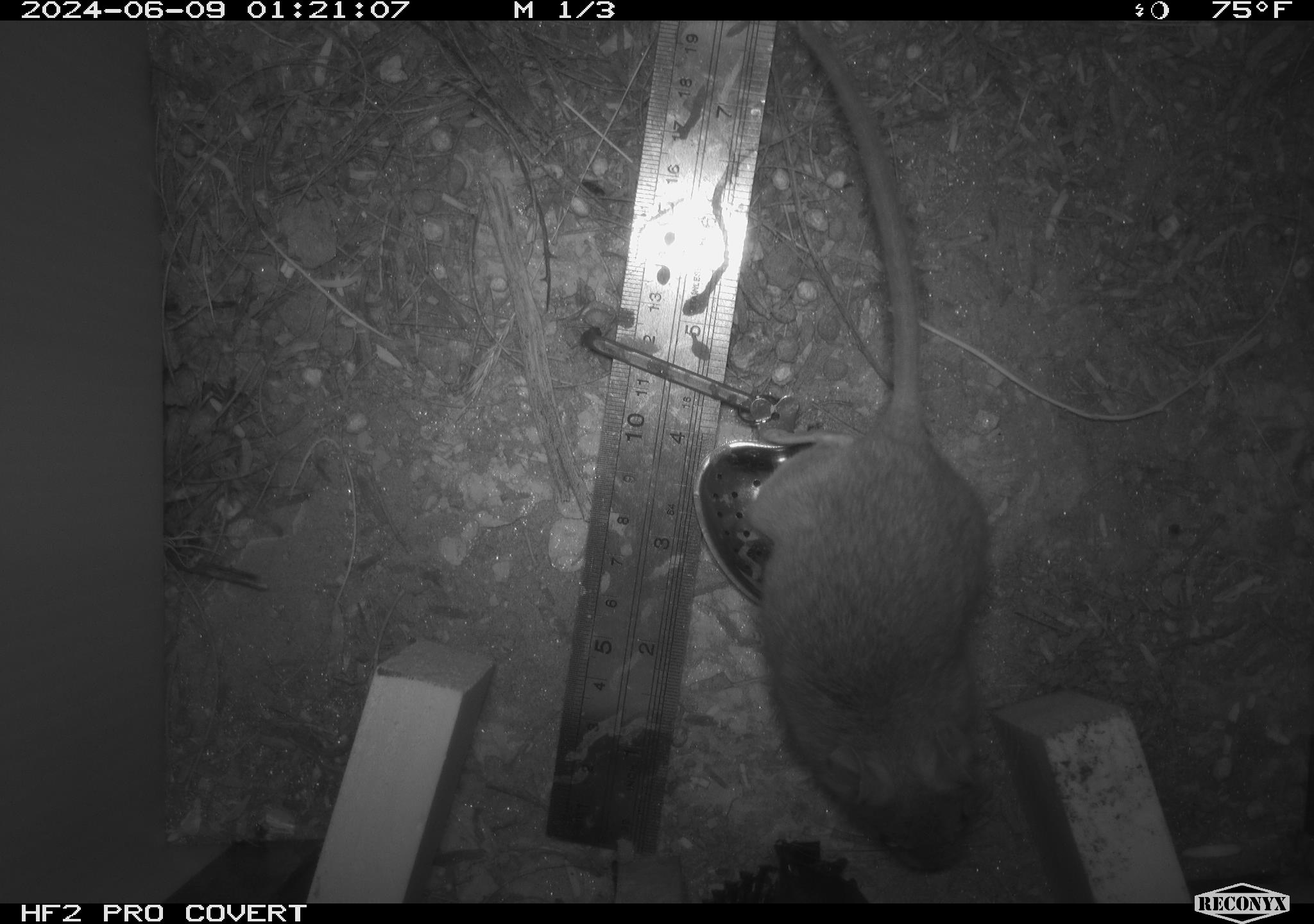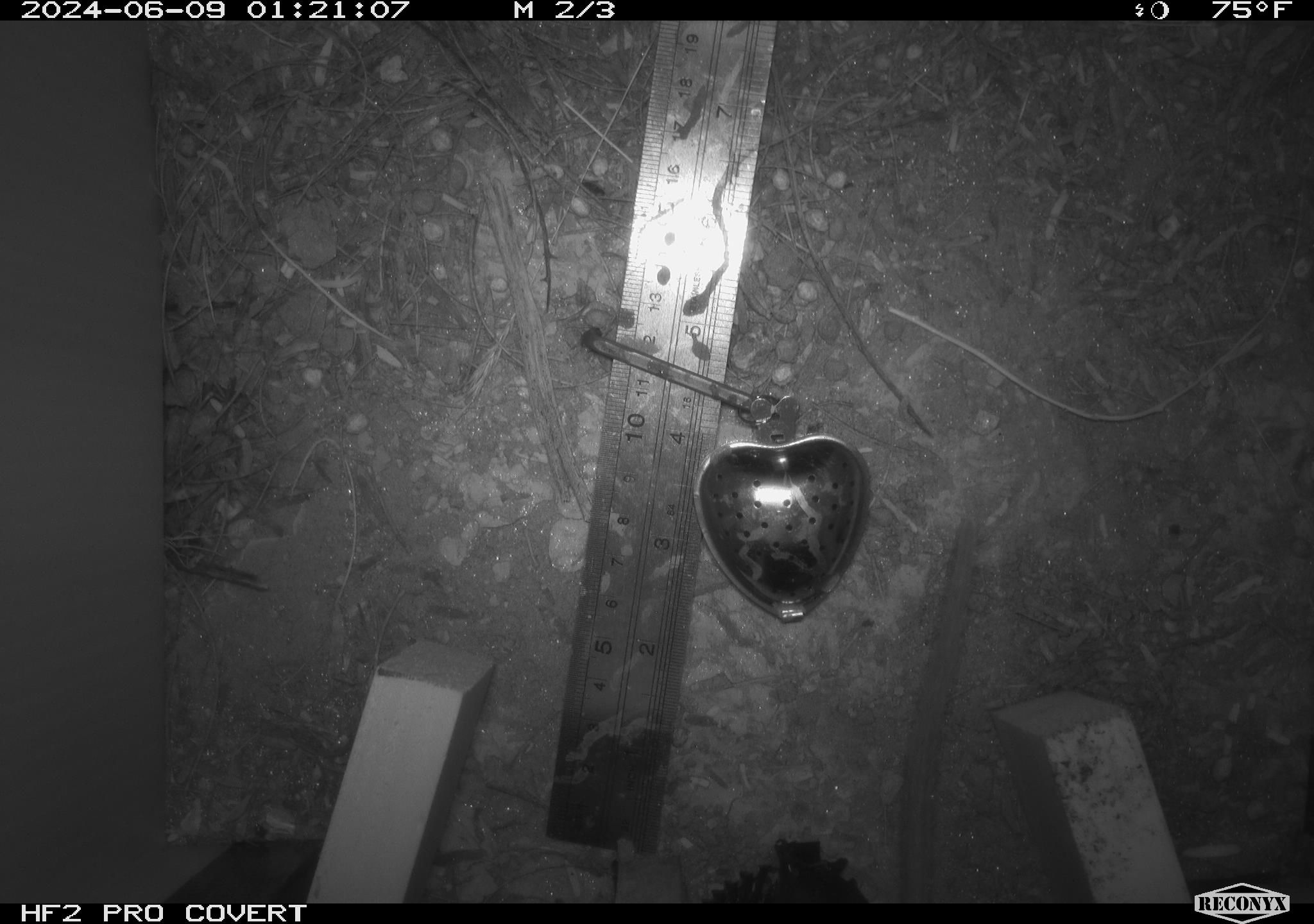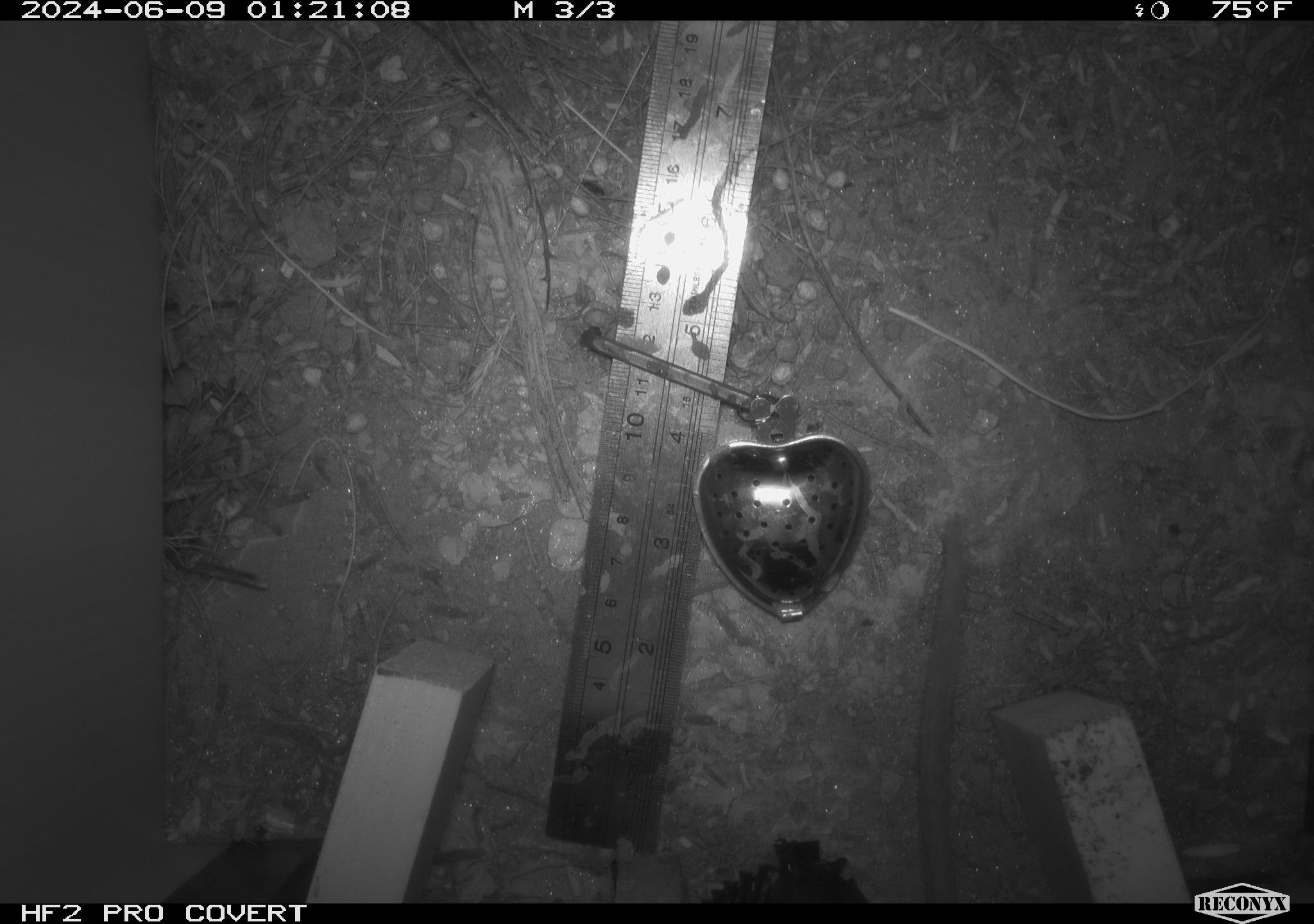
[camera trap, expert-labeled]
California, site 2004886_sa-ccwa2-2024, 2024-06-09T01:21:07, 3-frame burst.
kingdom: Animalia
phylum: Chordata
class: Mammalia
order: Rodentia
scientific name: Rodentia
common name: woodrat or rat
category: woodrat or rat species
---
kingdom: Animalia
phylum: Chordata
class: Mammalia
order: Rodentia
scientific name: Rodentia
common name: woodrat or rat or mouse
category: woodrat or rat or mouse species